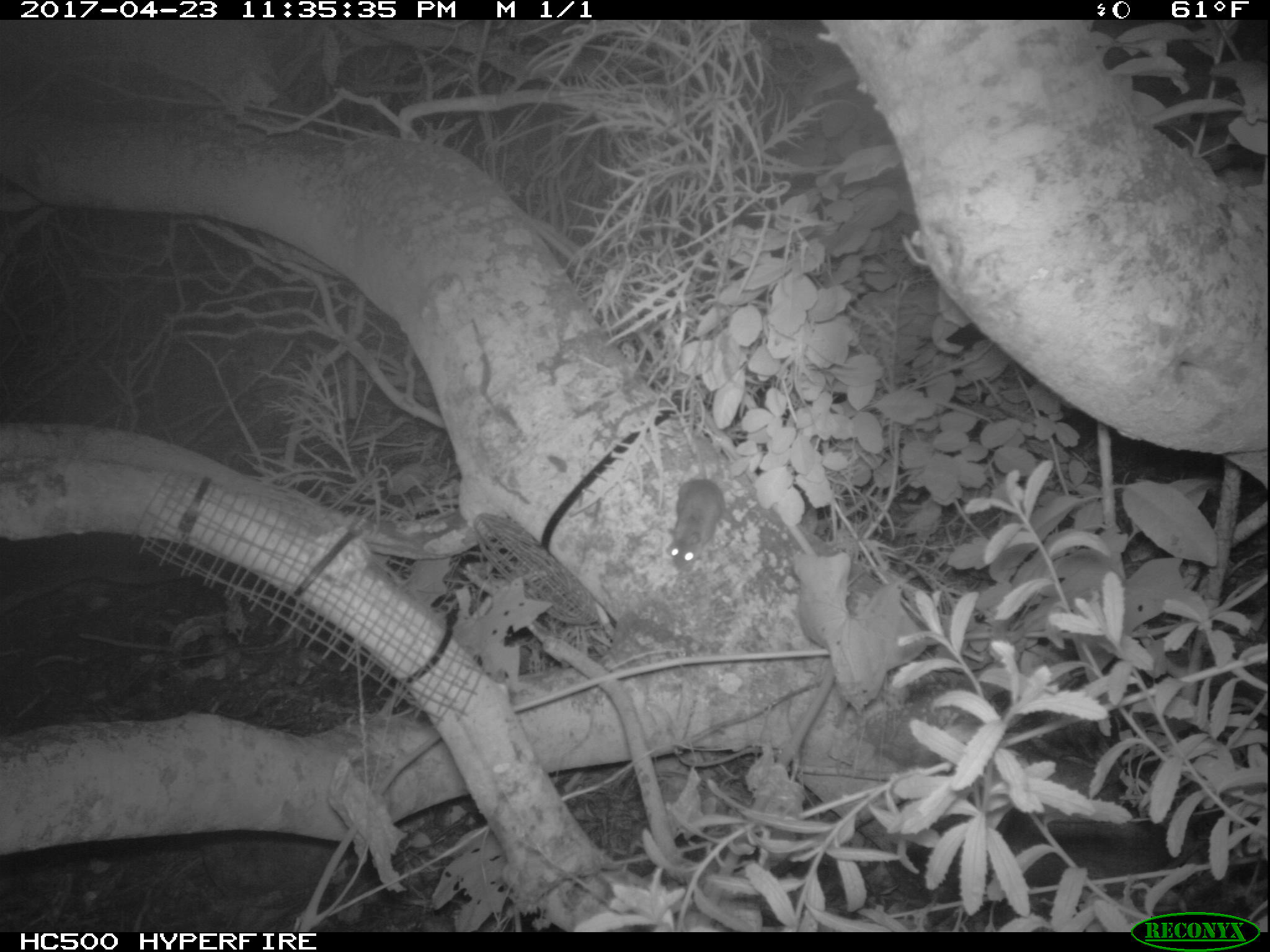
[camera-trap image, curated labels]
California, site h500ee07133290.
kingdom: Animalia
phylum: Chordata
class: Mammalia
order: Rodentia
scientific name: Rodentia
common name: rodent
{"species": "rodent (Rodentia)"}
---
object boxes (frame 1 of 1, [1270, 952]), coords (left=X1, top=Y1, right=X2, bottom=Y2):
rodent: (left=663, top=430, right=724, bottom=573)